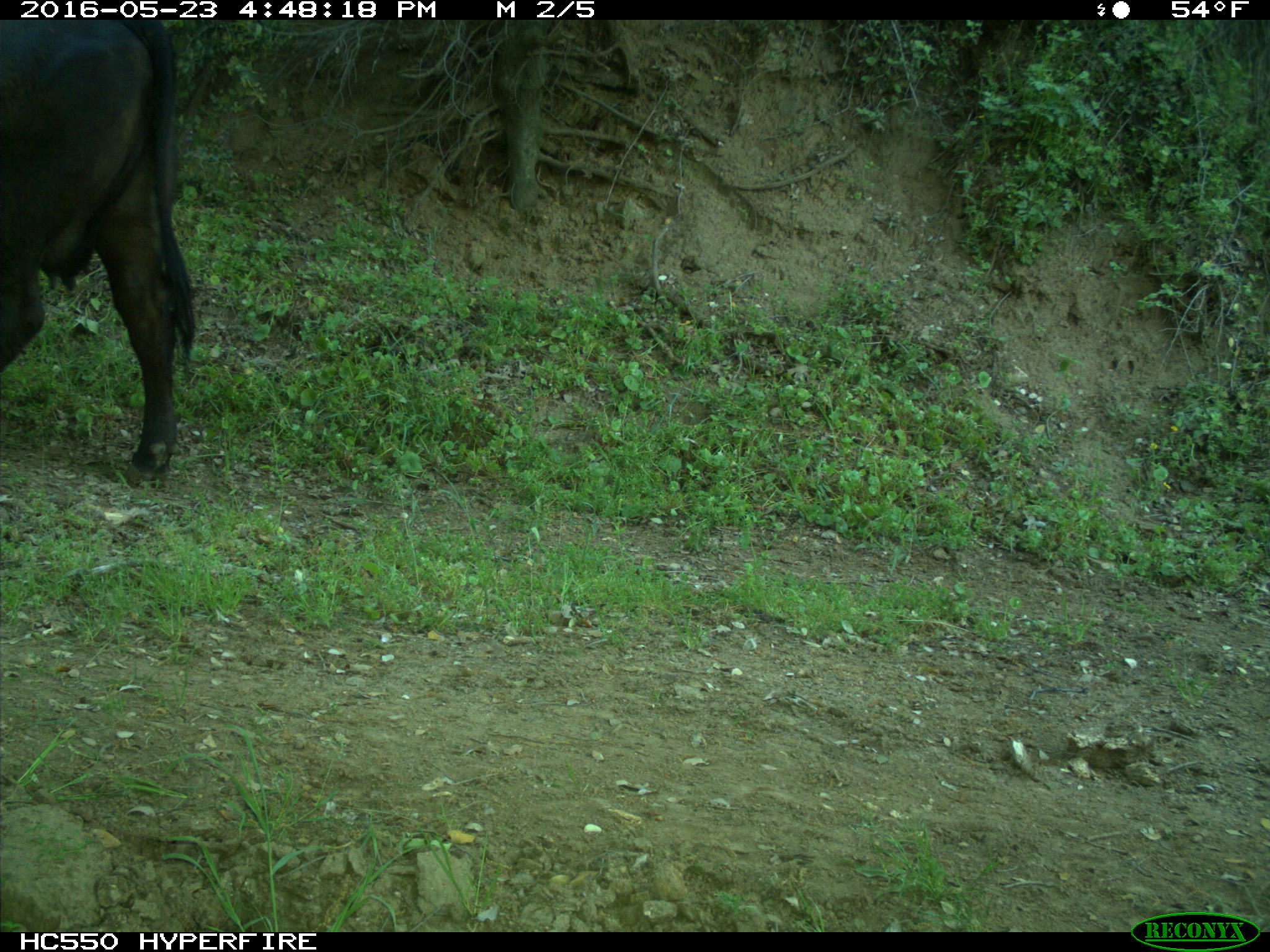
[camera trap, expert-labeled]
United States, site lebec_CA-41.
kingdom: Animalia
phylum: Chordata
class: Mammalia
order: Artiodactyla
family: Bovidae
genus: Bos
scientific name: Bos taurus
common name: domestic cow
Bos taurus (domestic cow).